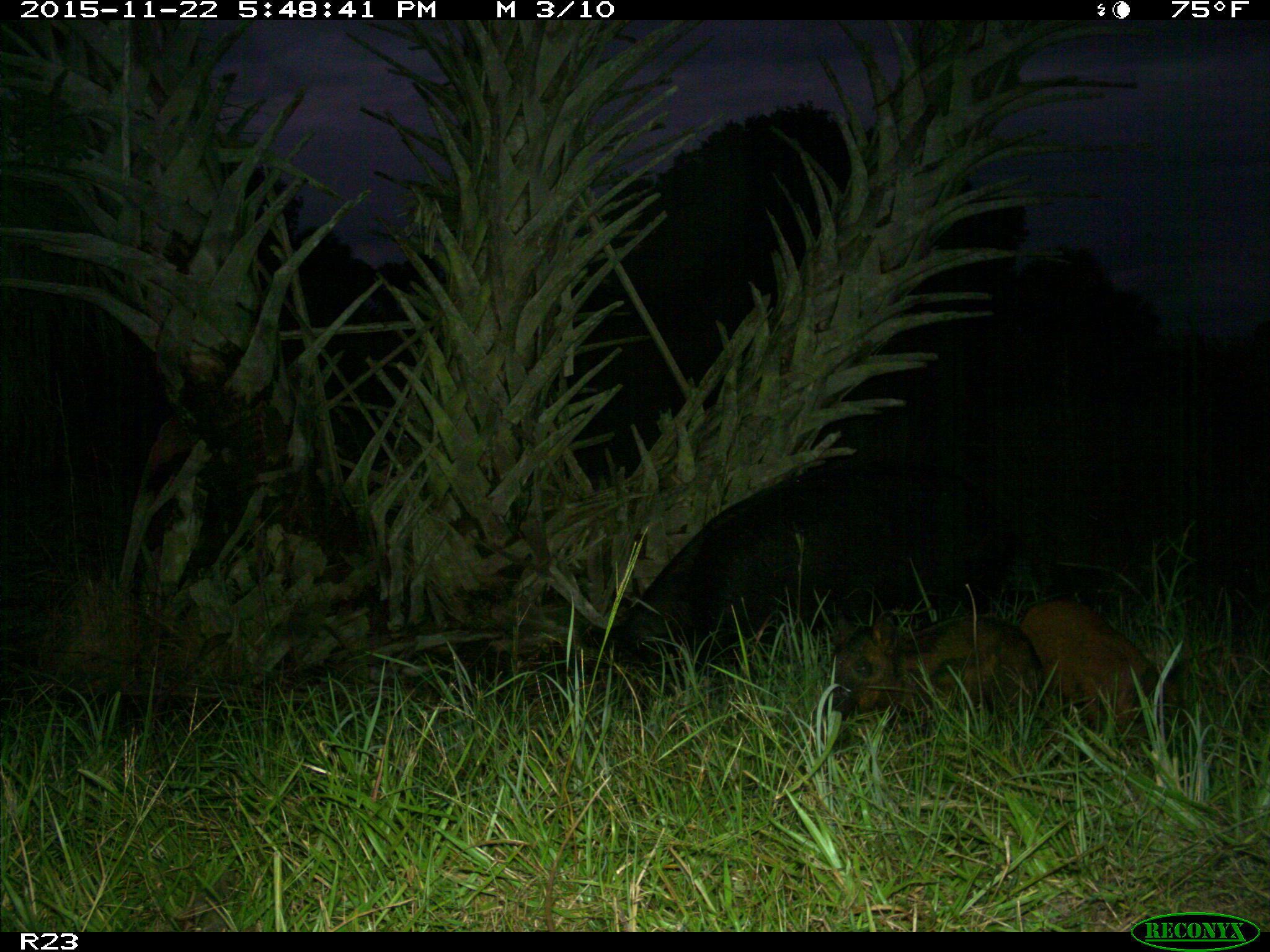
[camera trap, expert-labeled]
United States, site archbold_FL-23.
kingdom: Animalia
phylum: Chordata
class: Mammalia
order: Artiodactyla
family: Suidae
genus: Sus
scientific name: Sus scrofa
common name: wild boar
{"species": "Sus scrofa (wild boar)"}